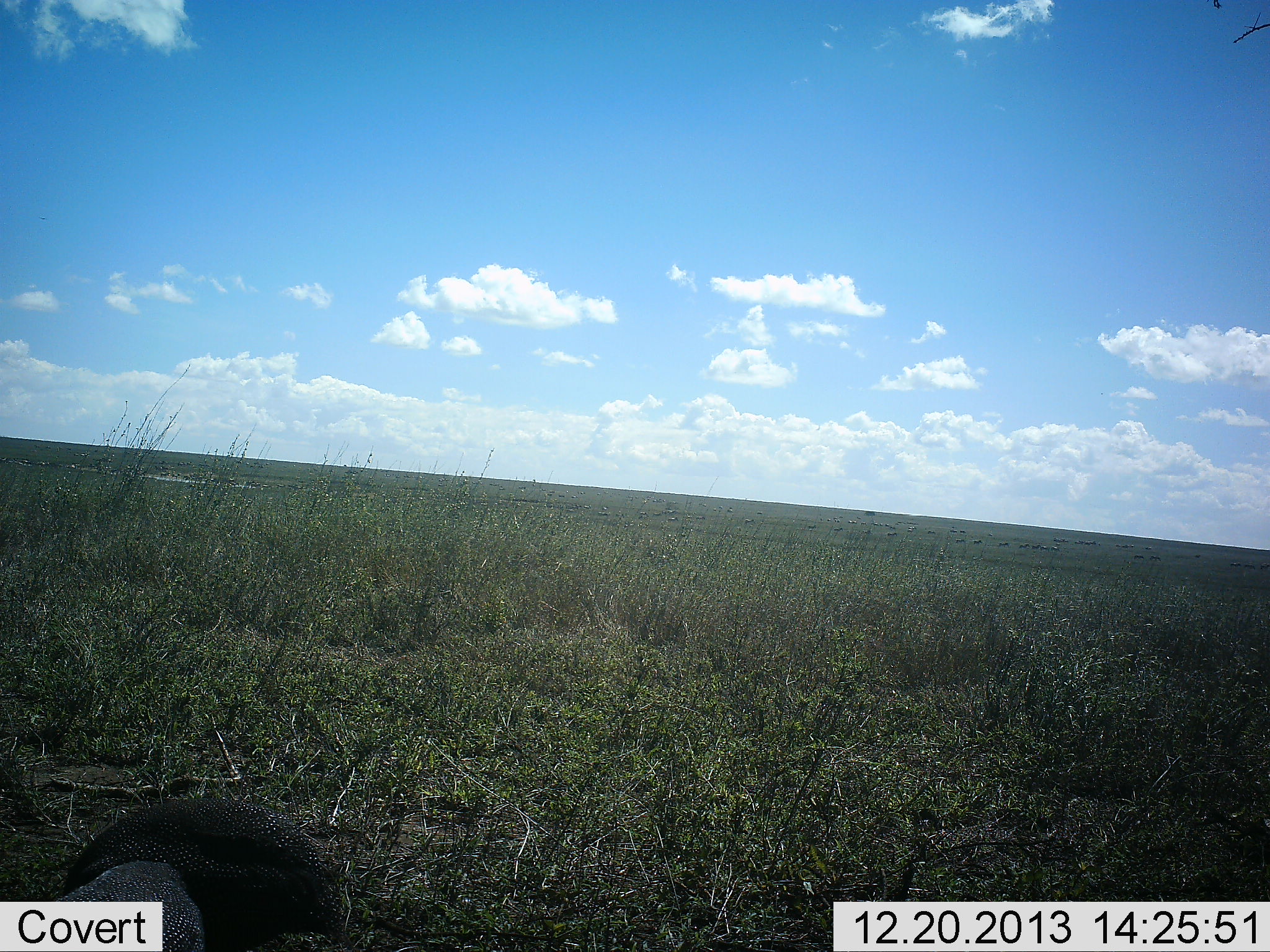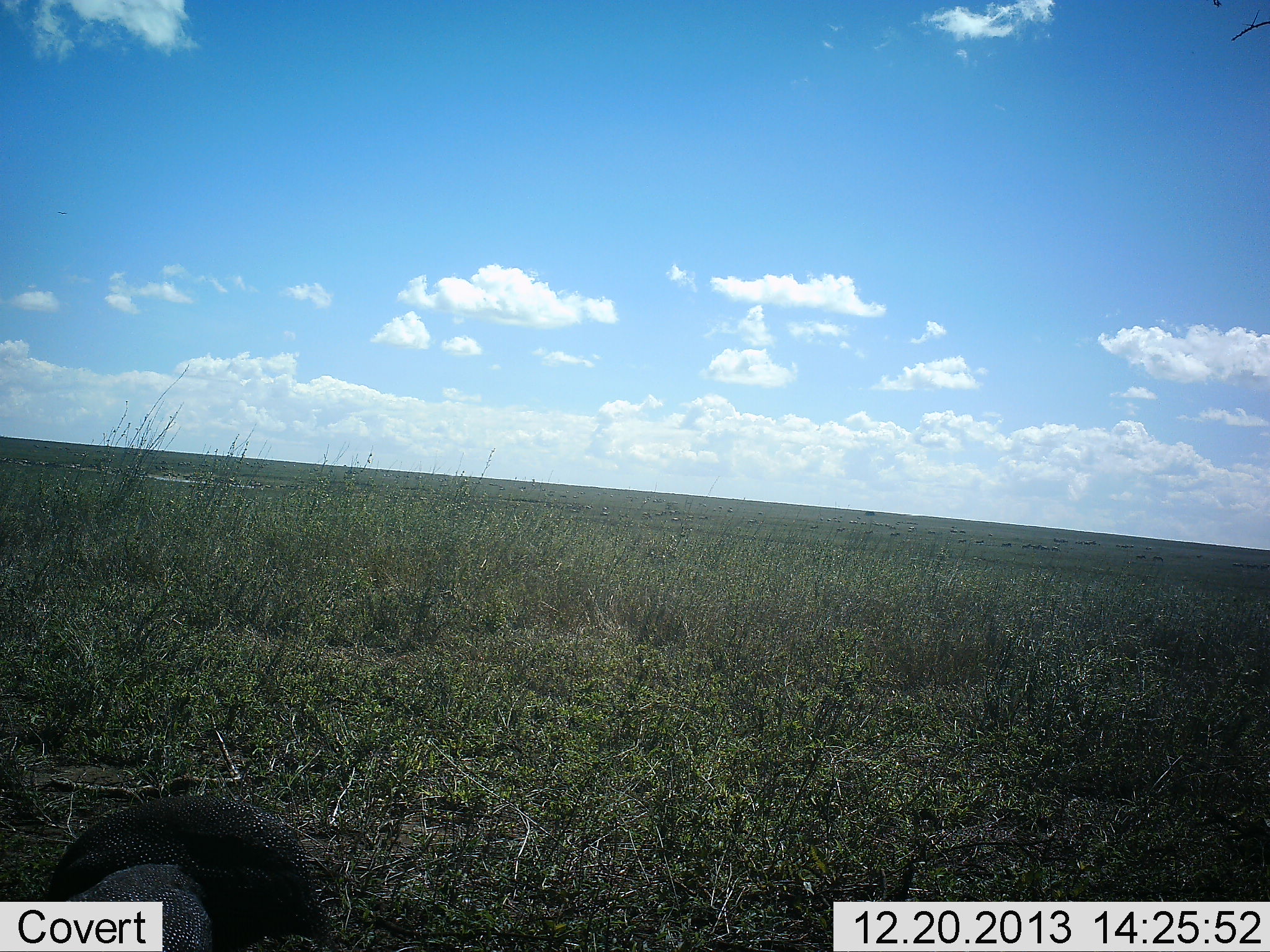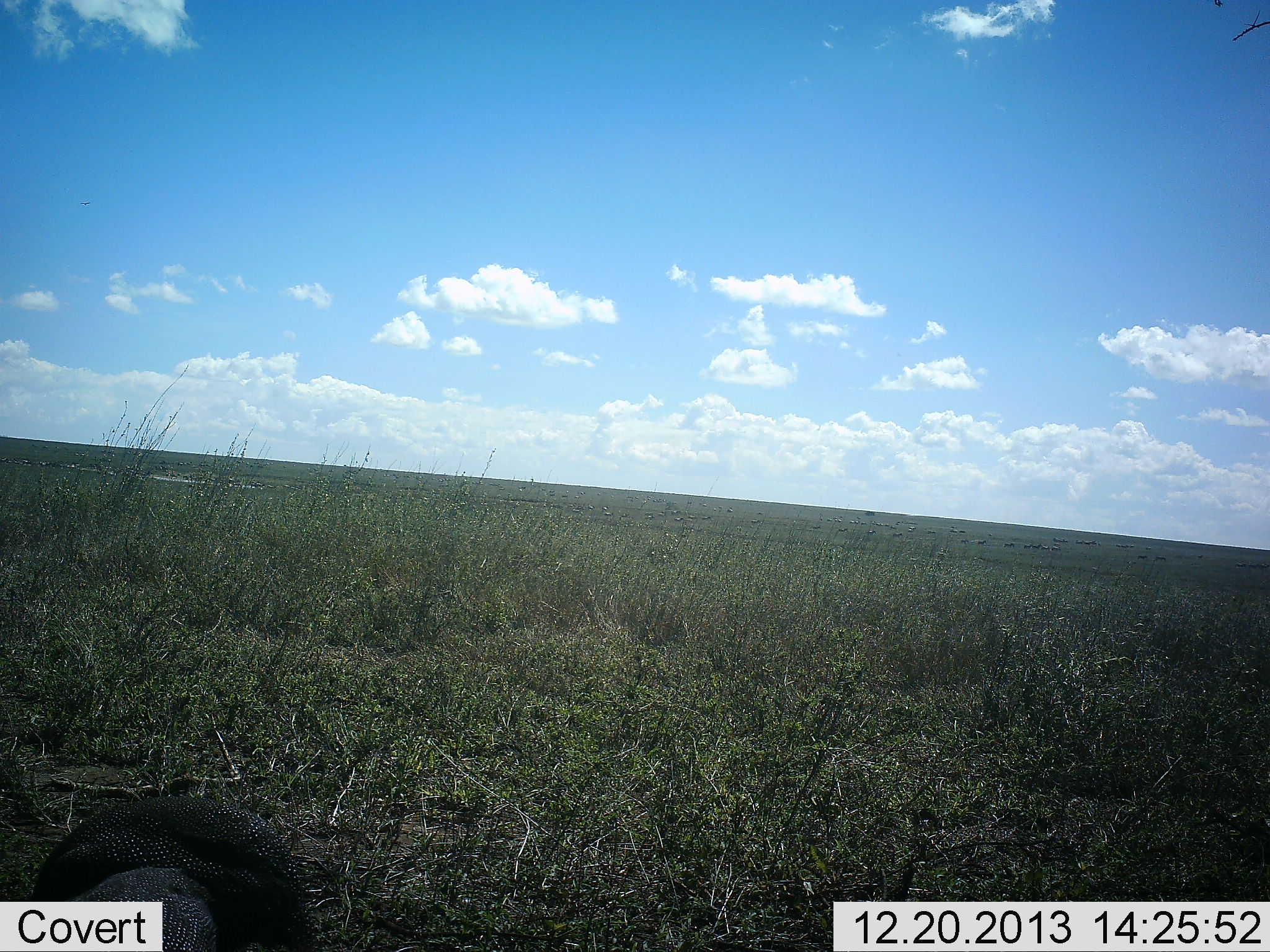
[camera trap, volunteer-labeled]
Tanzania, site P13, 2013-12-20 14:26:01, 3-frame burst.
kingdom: Animalia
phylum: Chordata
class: Aves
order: Galliformes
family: Numididae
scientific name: Numididae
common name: guinea fowl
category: guineafowl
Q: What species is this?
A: Guineafowl (guinea fowl) (Numididae).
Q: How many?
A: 2.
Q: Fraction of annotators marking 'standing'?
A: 10%.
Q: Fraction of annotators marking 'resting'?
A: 10%.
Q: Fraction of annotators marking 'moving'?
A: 30%.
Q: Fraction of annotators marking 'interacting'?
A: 0%.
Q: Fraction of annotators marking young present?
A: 0%.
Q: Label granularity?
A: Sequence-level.